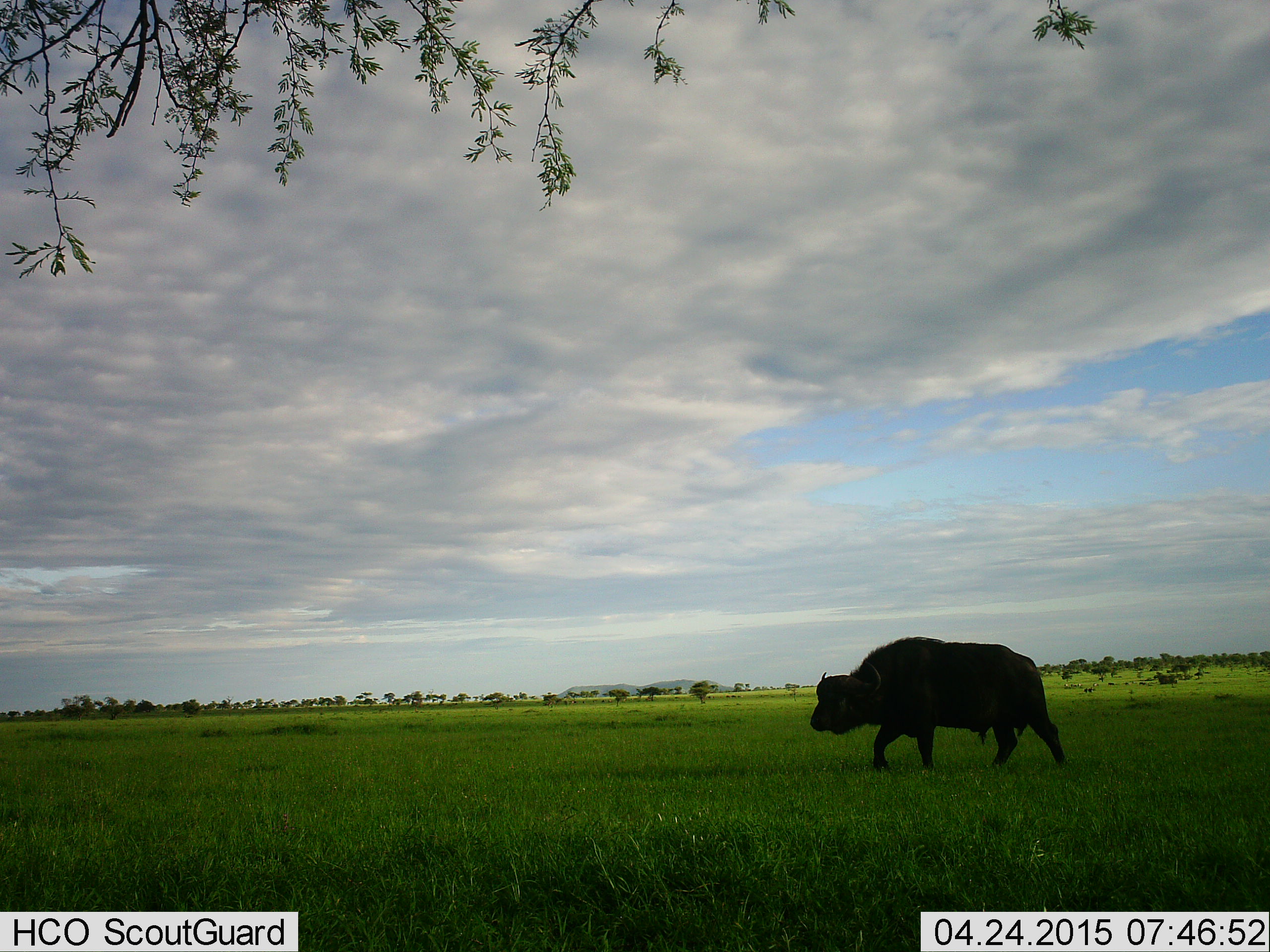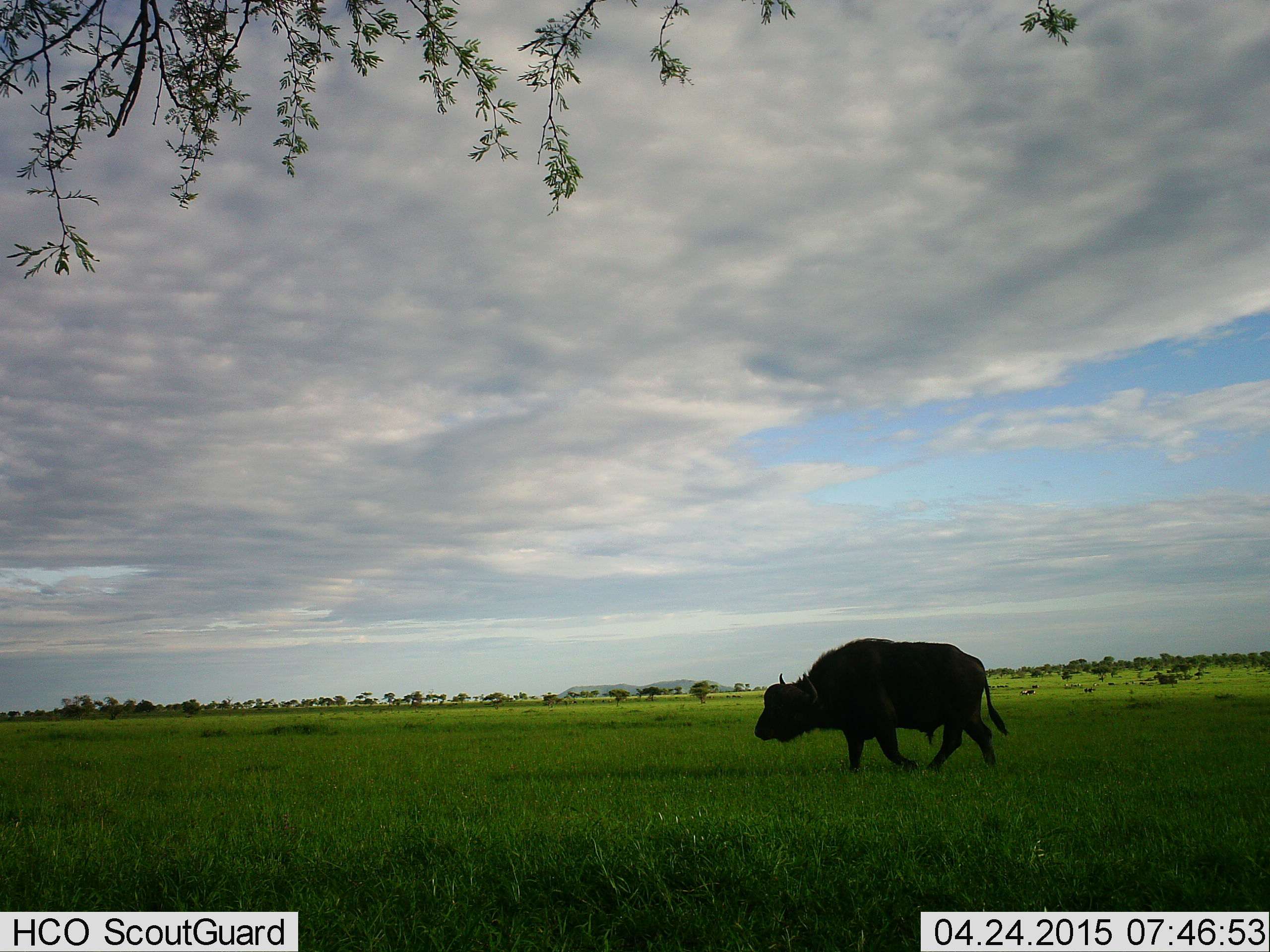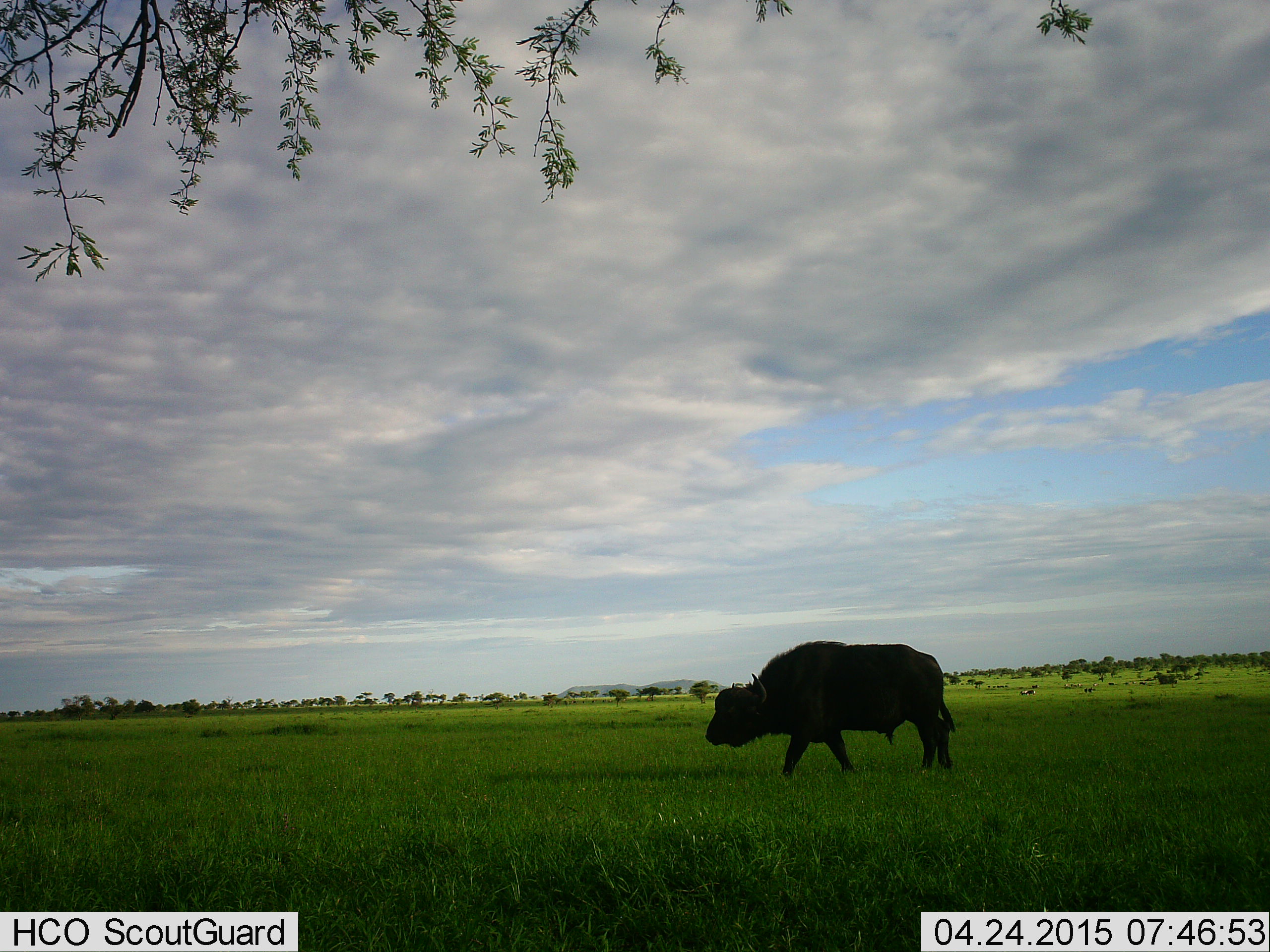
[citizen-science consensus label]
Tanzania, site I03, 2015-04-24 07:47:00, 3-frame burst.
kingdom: Animalia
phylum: Chordata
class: Mammalia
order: Artiodactyla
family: Bovidae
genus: Syncerus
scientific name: Syncerus caffer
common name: cape buffalo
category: buffalo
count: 1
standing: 0%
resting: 0%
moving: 100%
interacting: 0%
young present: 0%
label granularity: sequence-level